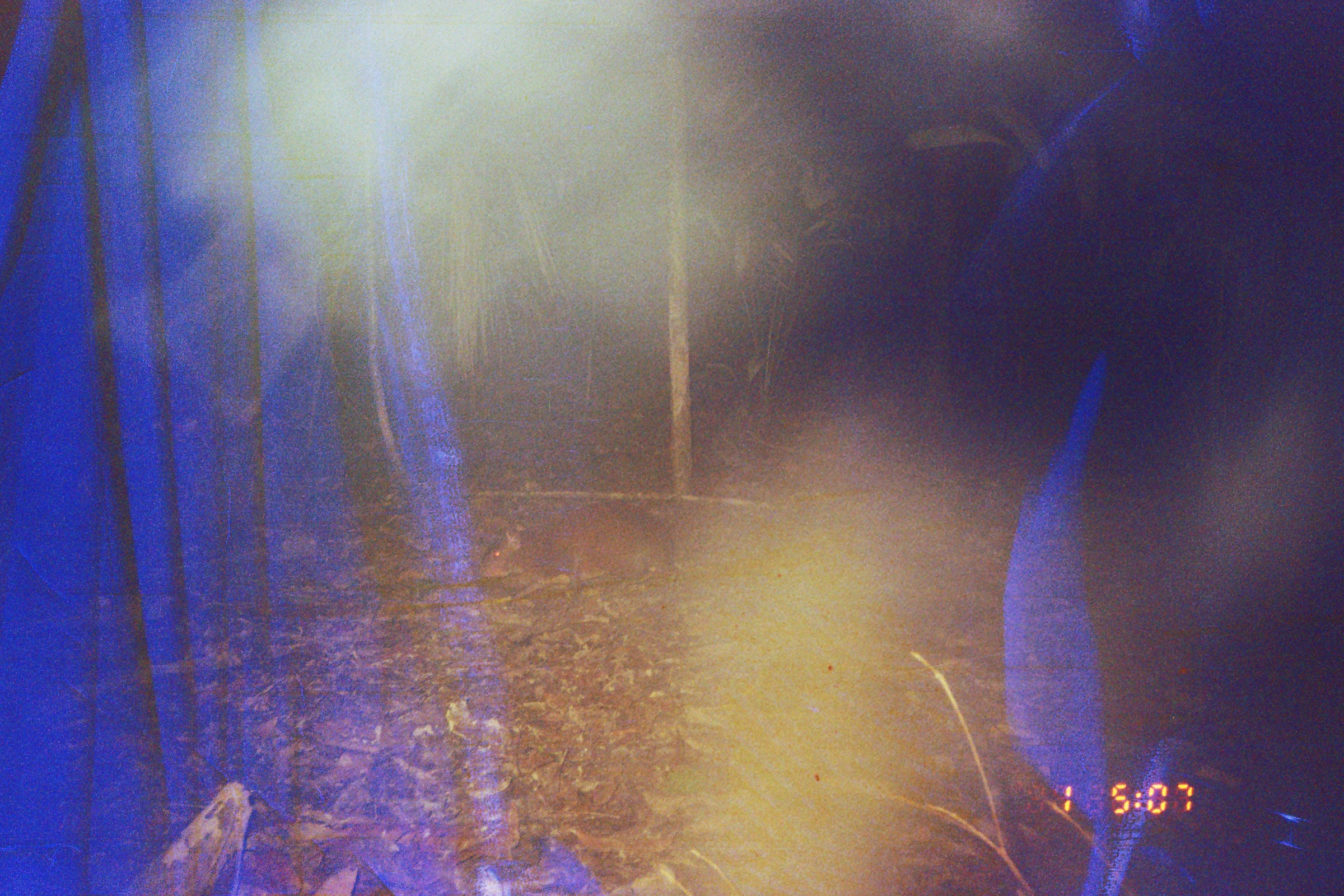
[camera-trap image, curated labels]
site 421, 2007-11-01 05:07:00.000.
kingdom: Animalia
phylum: Chordata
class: Mammalia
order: Rodentia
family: Dasyproctidae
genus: Dasyprocta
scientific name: Dasyprocta punctata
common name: central american agouti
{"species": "Dasyprocta punctata (central american agouti)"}